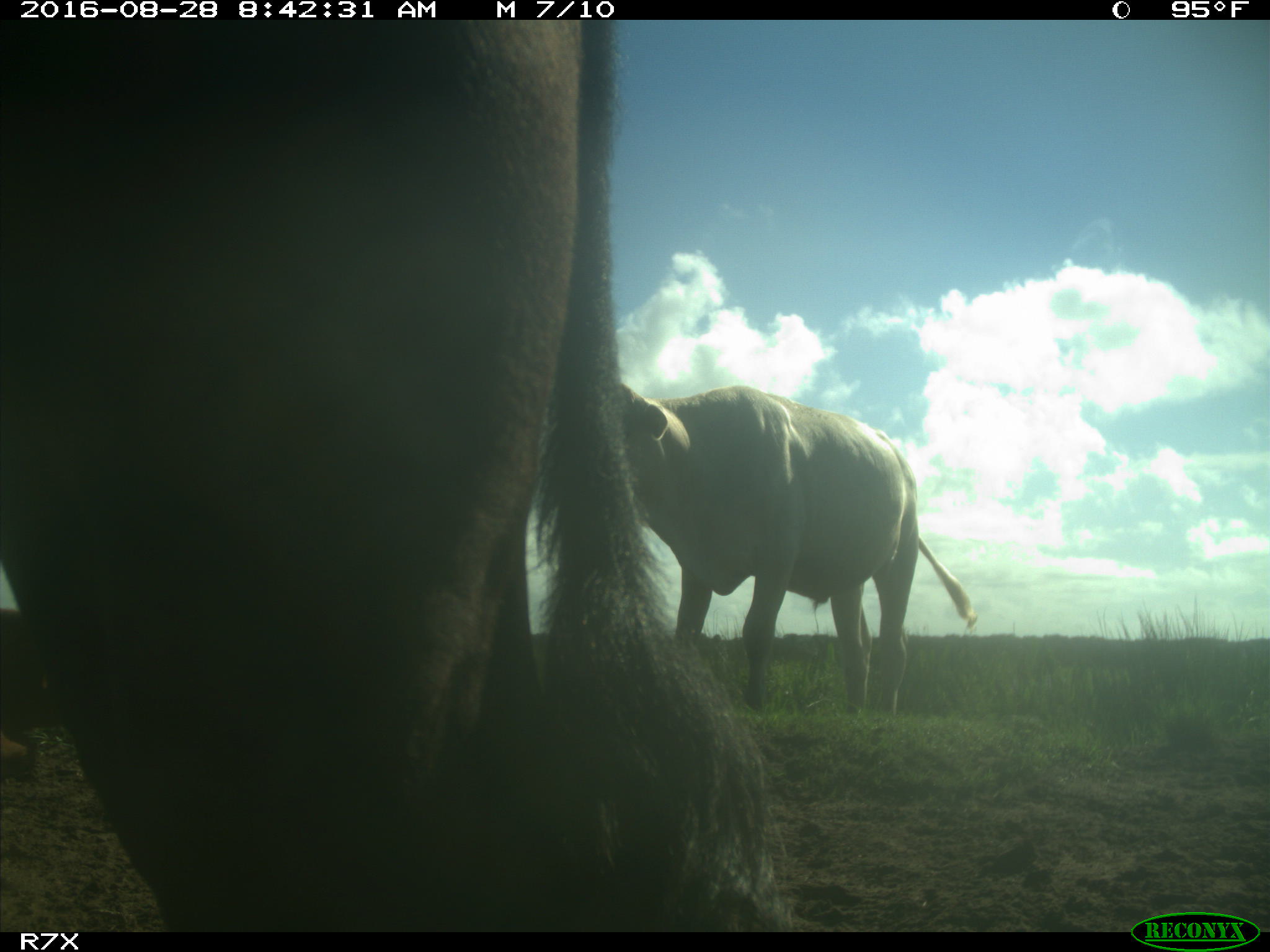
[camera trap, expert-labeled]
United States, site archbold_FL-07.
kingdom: Animalia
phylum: Chordata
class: Mammalia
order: Artiodactyla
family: Bovidae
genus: Bos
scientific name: Bos taurus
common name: domestic cow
Bos taurus (domestic cow).